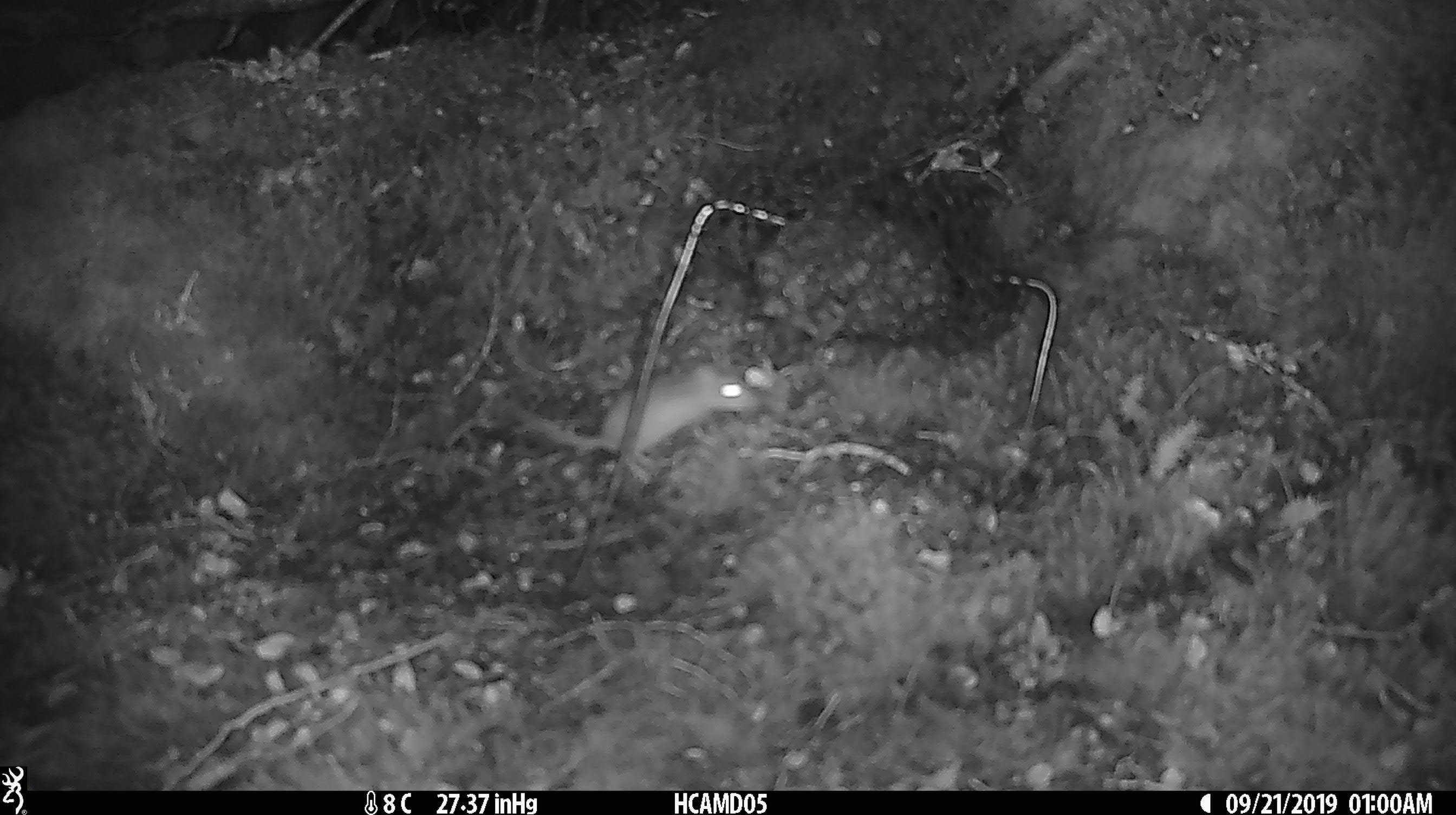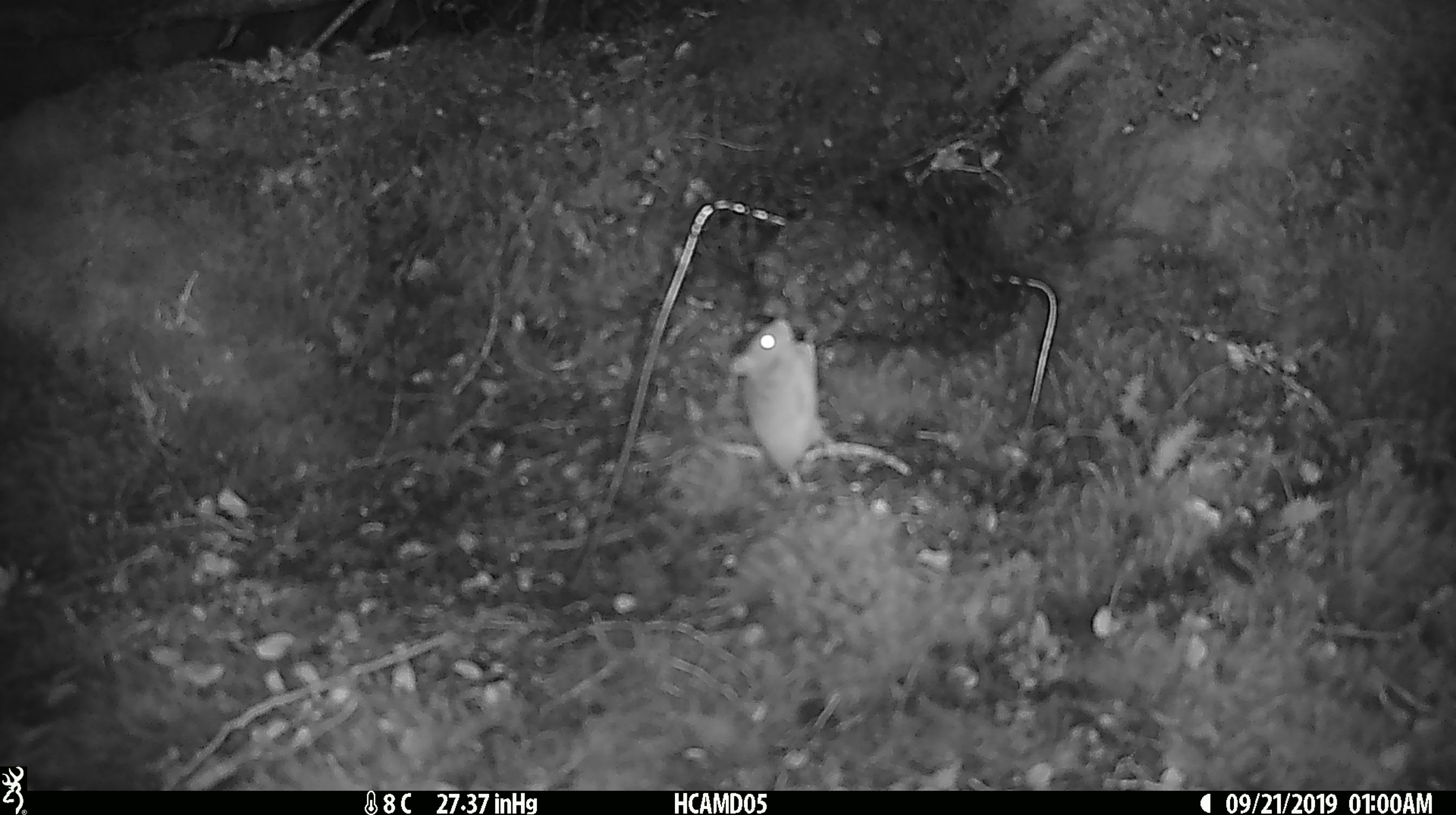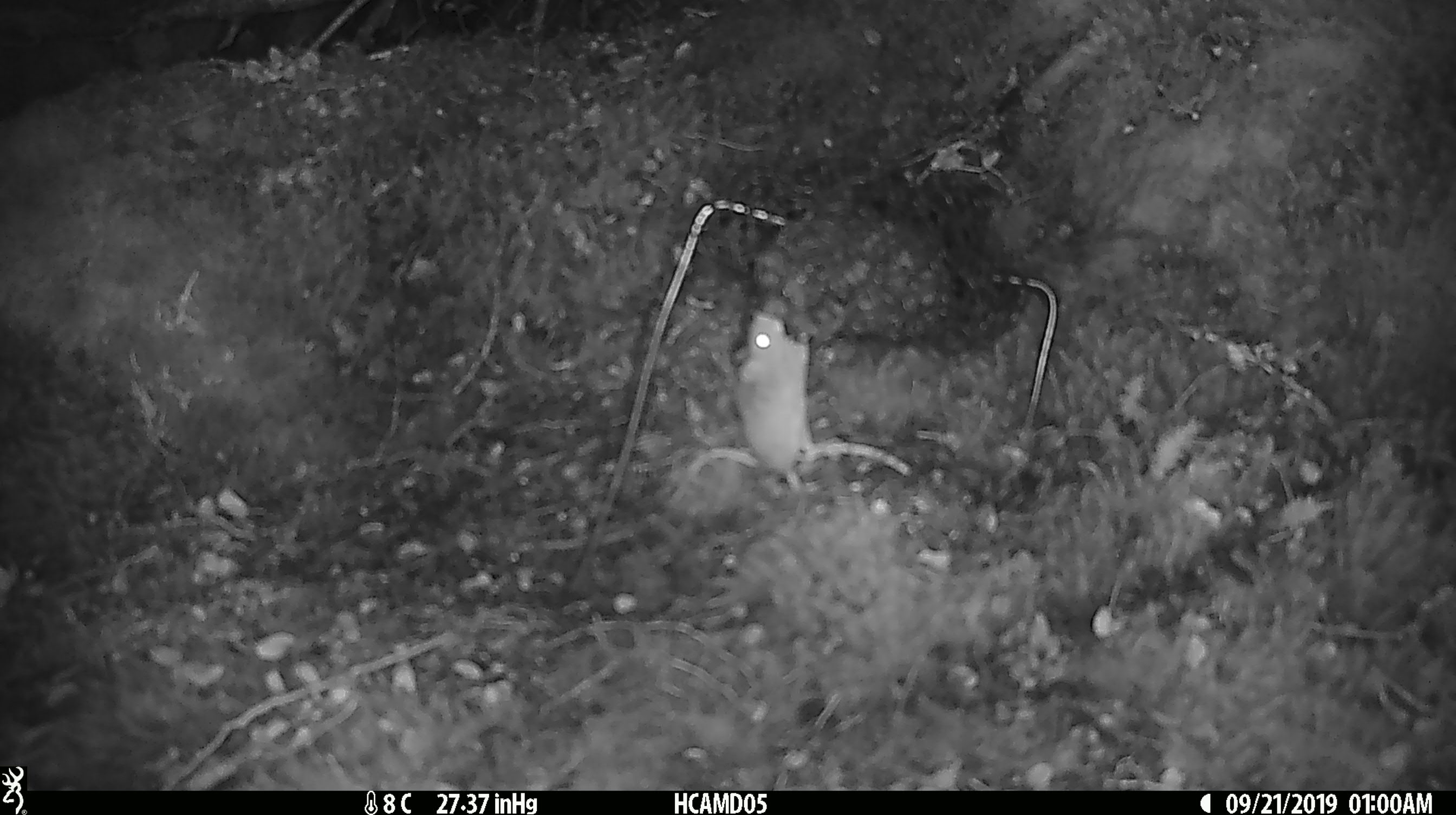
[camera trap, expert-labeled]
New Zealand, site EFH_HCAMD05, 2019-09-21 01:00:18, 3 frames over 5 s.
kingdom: Animalia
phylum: Chordata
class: Mammalia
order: Rodentia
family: Muridae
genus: Mus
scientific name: Mus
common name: mouse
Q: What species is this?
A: Mouse (Mus).